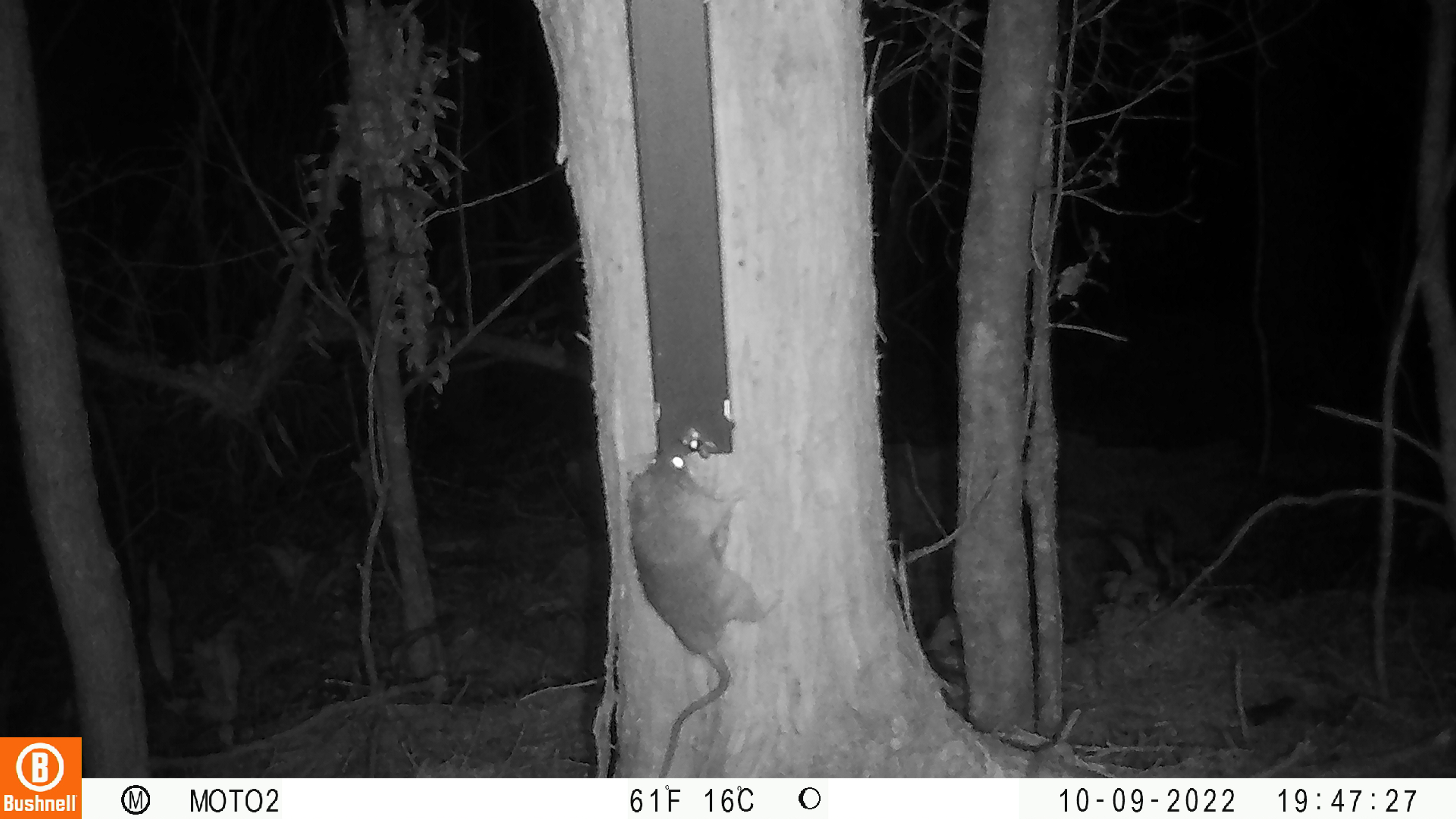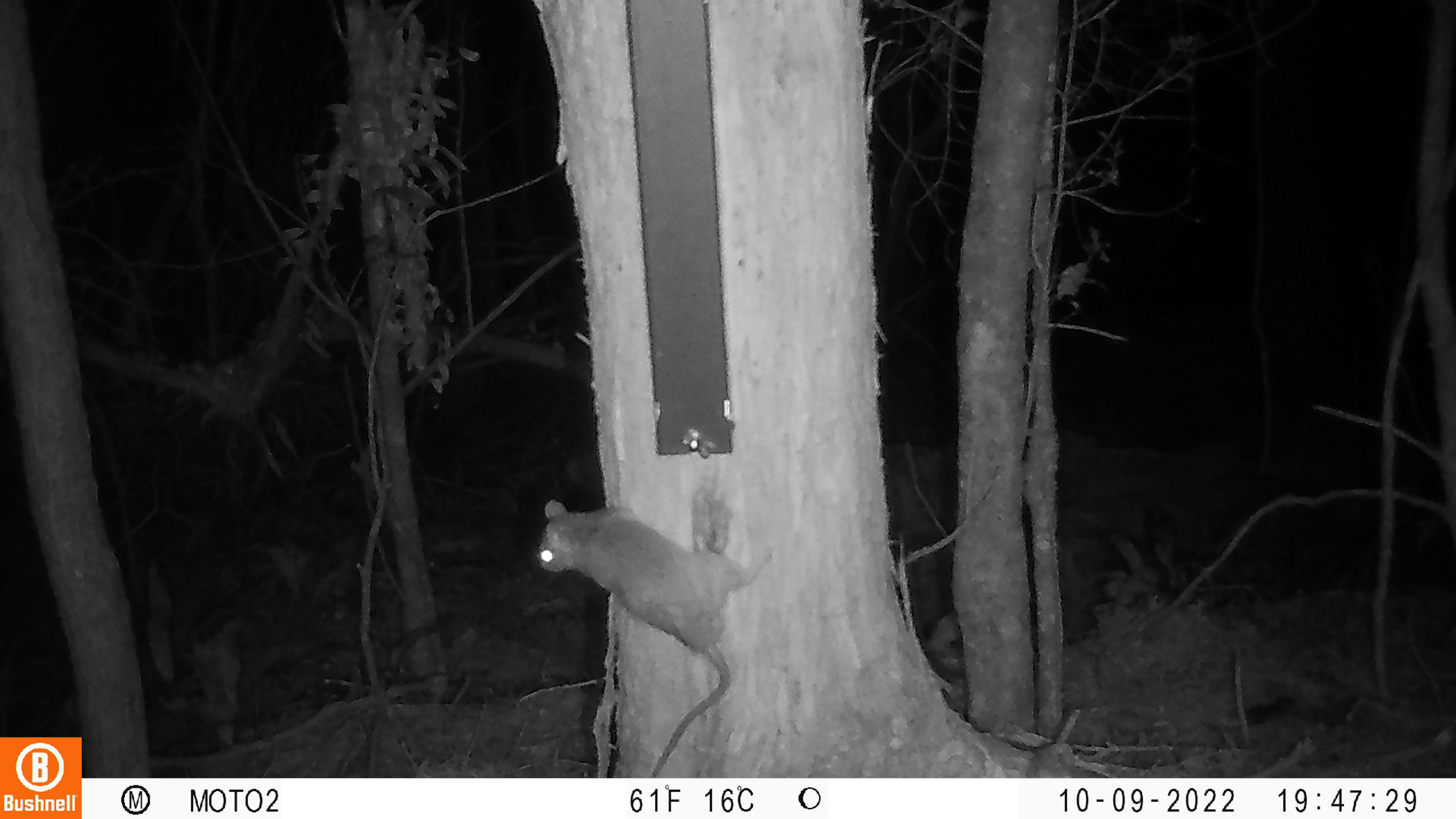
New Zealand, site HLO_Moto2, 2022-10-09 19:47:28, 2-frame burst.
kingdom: Animalia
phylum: Chordata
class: Mammalia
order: Rodentia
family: Muridae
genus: Rattus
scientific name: Rattus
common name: rat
Rat (Rattus).